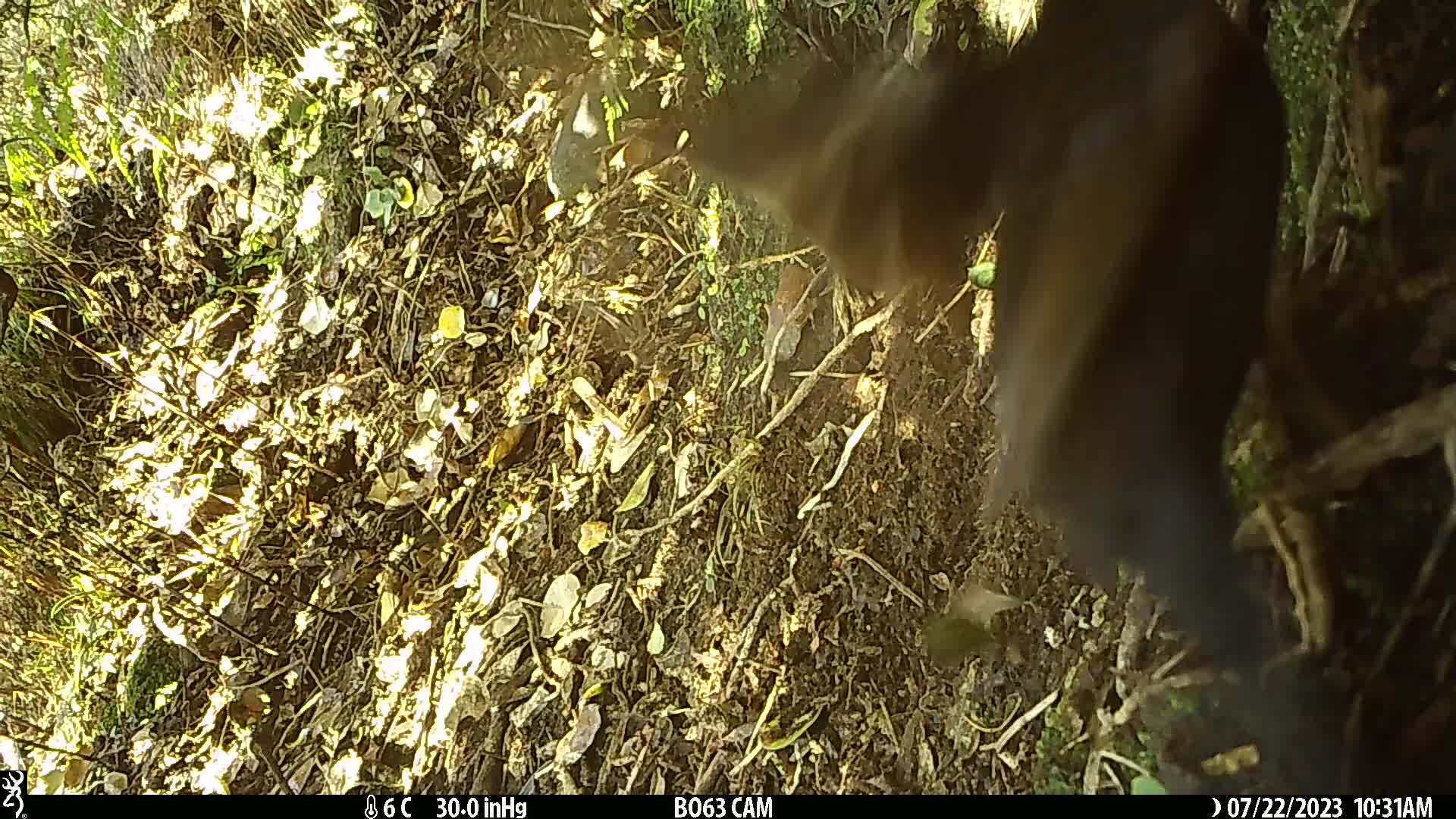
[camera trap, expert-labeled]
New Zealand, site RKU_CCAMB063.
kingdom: Animalia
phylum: Chordata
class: Aves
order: Passeriformes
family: Turdidae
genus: Turdus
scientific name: Turdus merula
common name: eurasian blackbird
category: blackbird